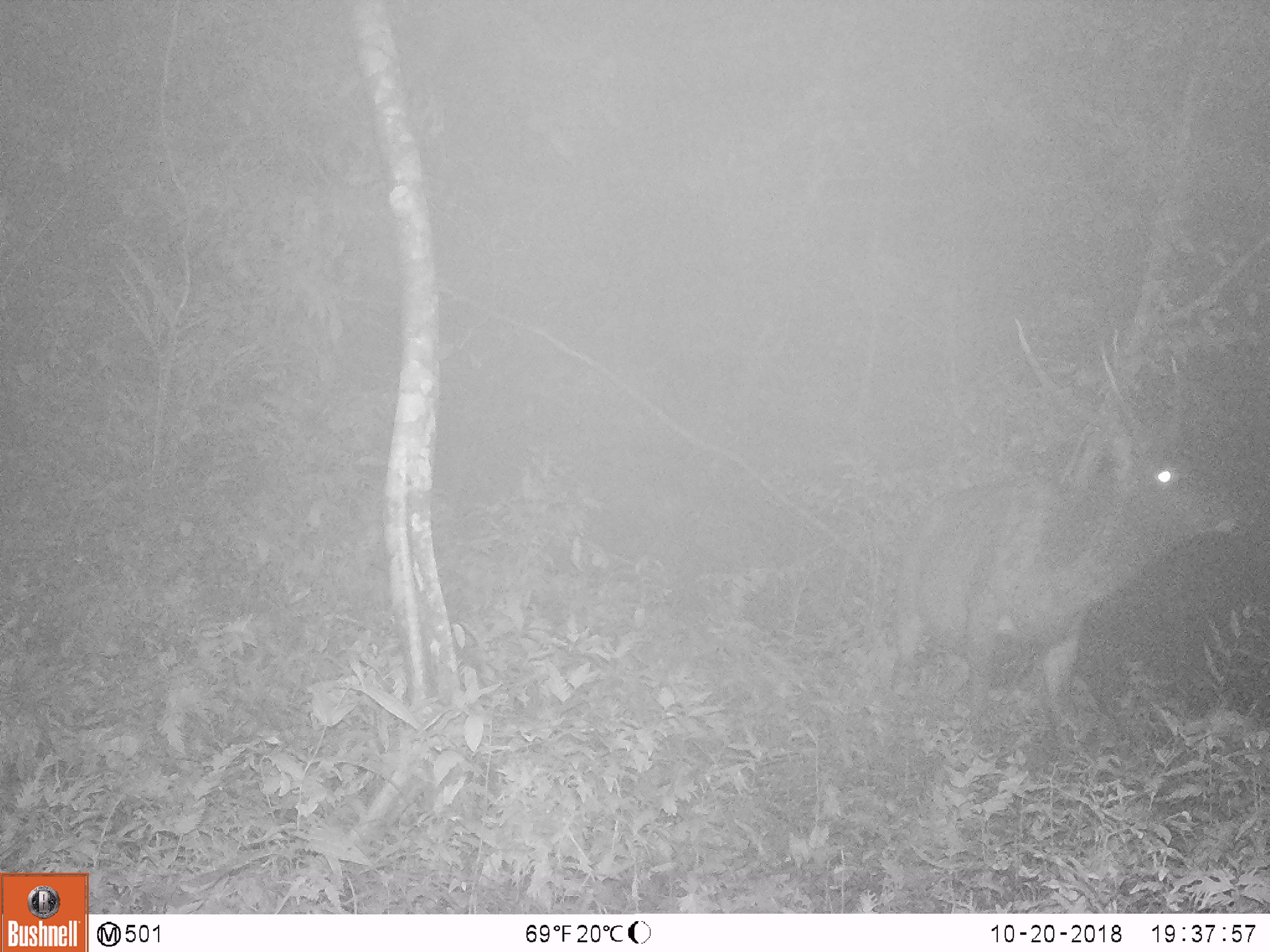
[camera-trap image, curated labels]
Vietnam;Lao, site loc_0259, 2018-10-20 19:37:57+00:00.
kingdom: Animalia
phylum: Chordata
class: Mammalia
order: Artiodactyla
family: Cervidae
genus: Rusa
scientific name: Rusa unicolor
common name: sambar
Sambar (Rusa unicolor). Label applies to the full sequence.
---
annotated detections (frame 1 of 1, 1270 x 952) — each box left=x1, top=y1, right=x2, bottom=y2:
sambar: left=893, top=319, right=1232, bottom=730